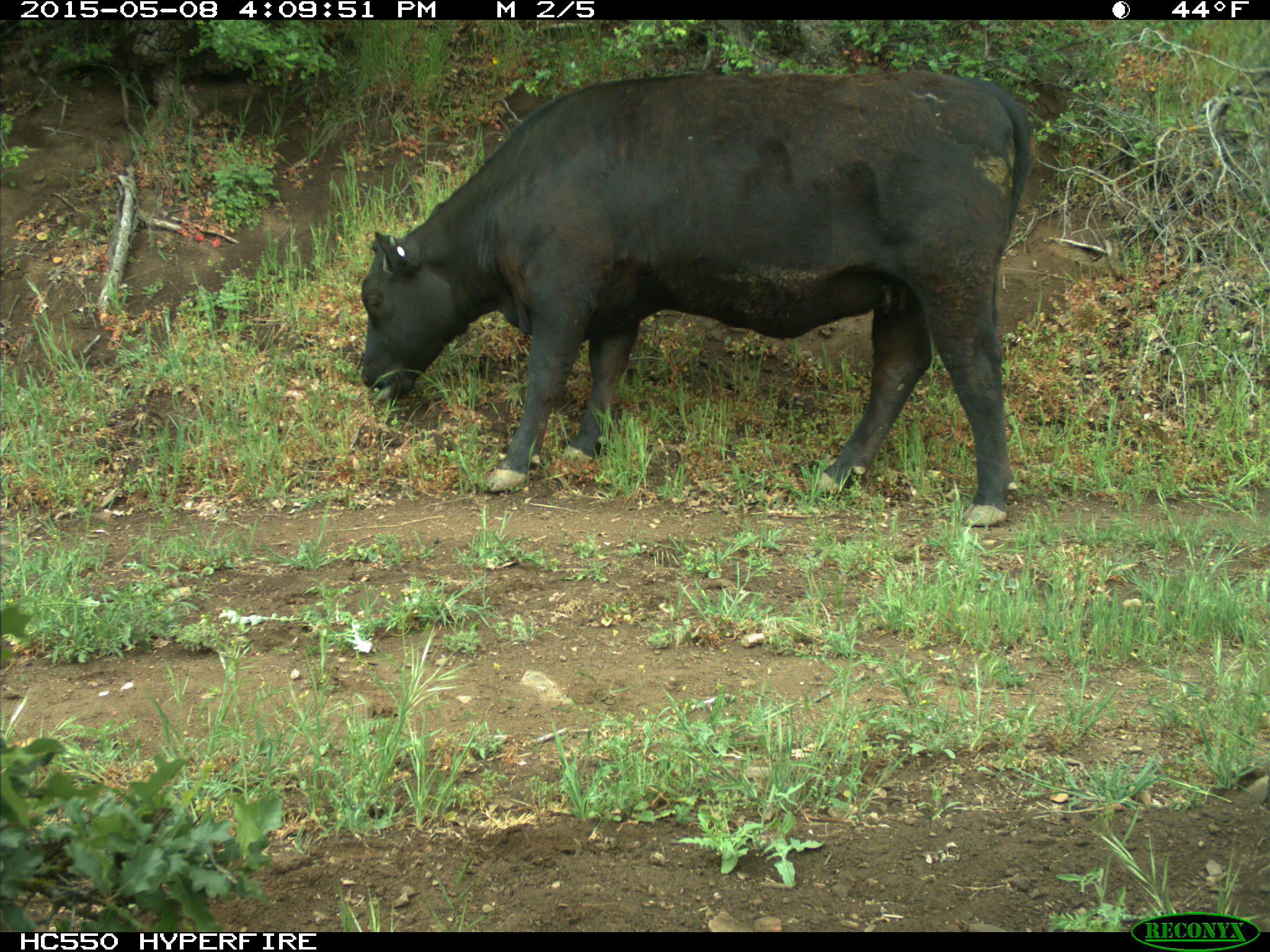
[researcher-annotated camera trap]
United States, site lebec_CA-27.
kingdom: Animalia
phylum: Chordata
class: Mammalia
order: Artiodactyla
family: Bovidae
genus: Bos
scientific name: Bos taurus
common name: domestic cow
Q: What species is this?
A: Bos taurus (domestic cow).